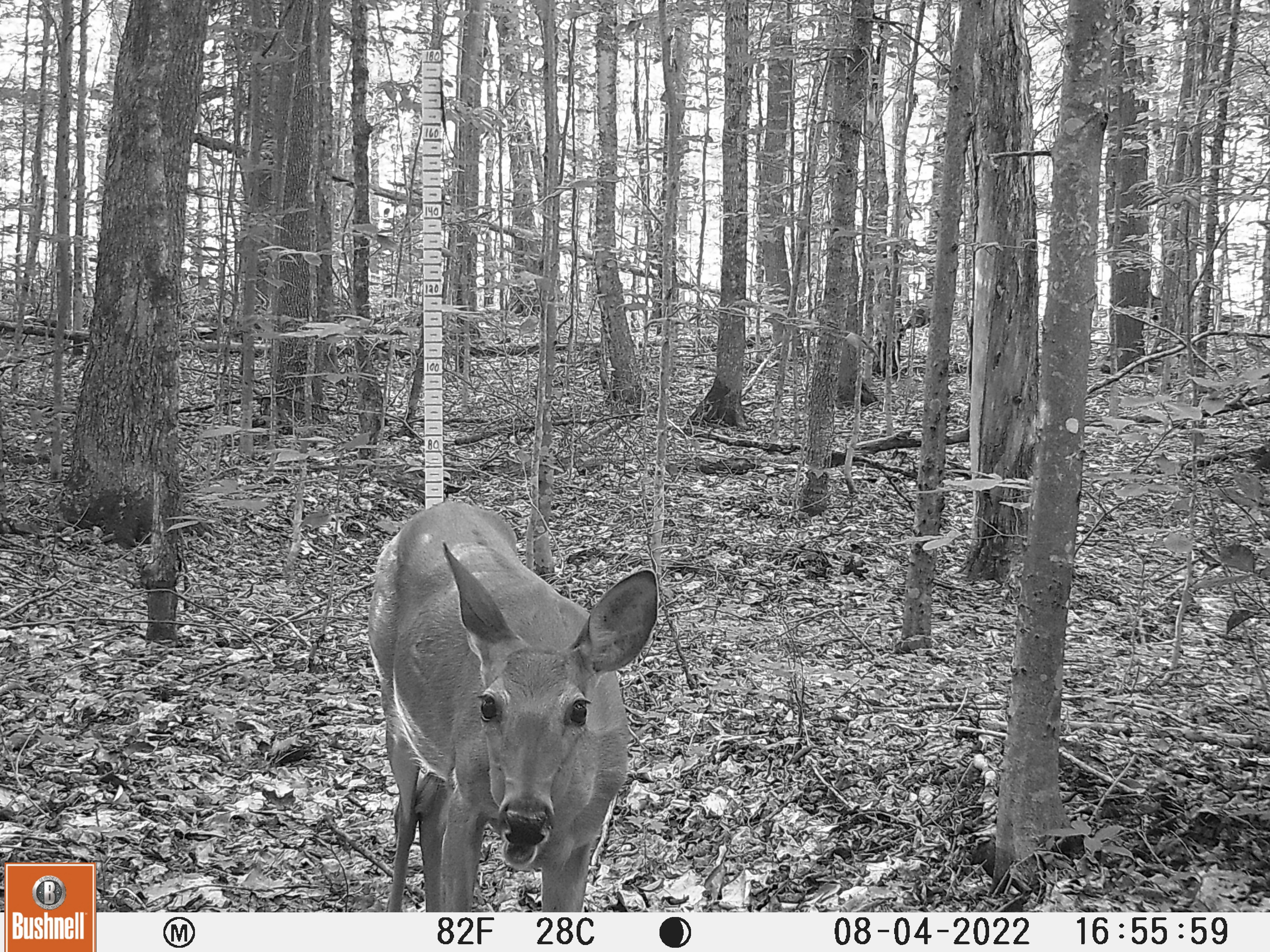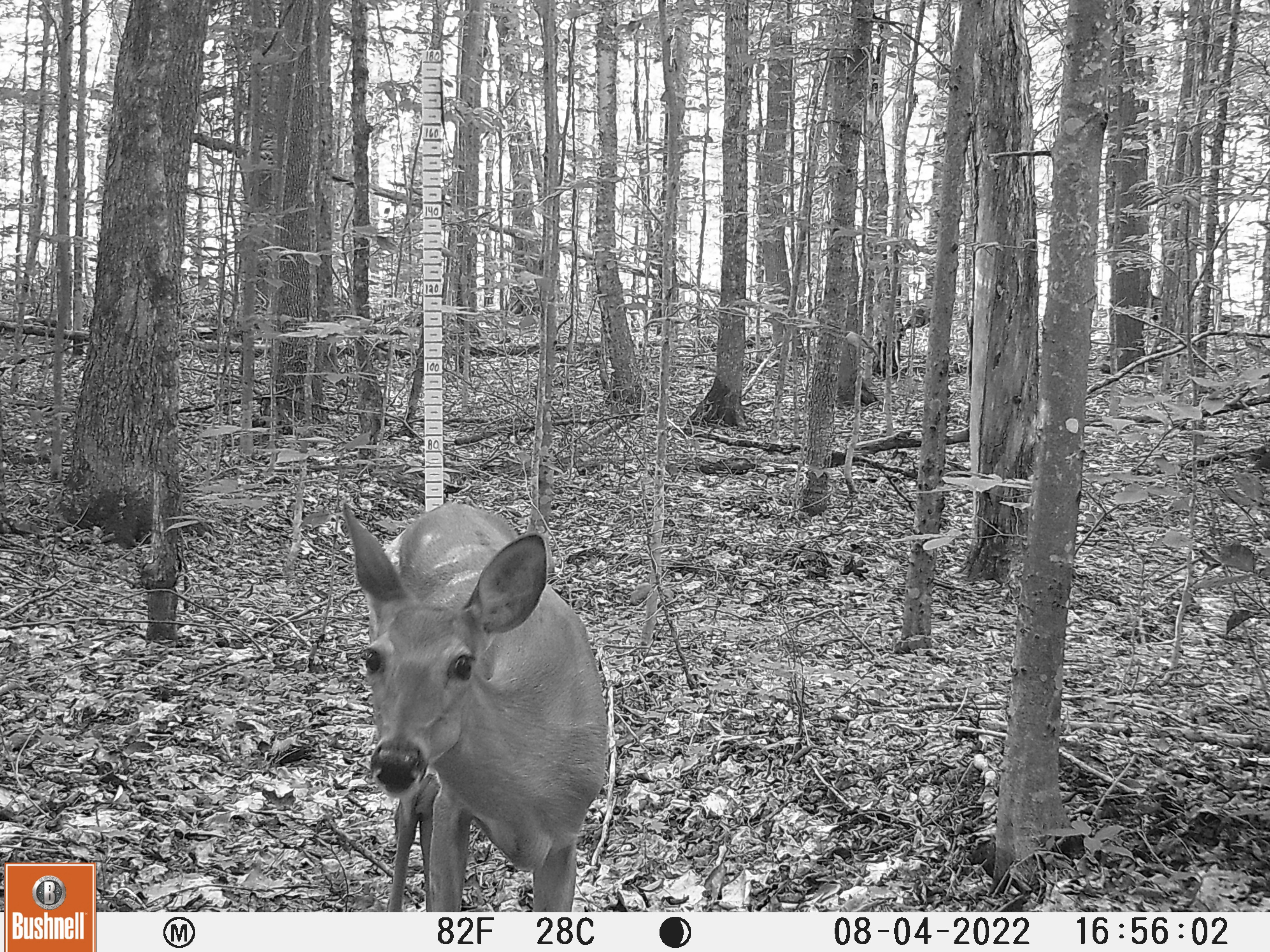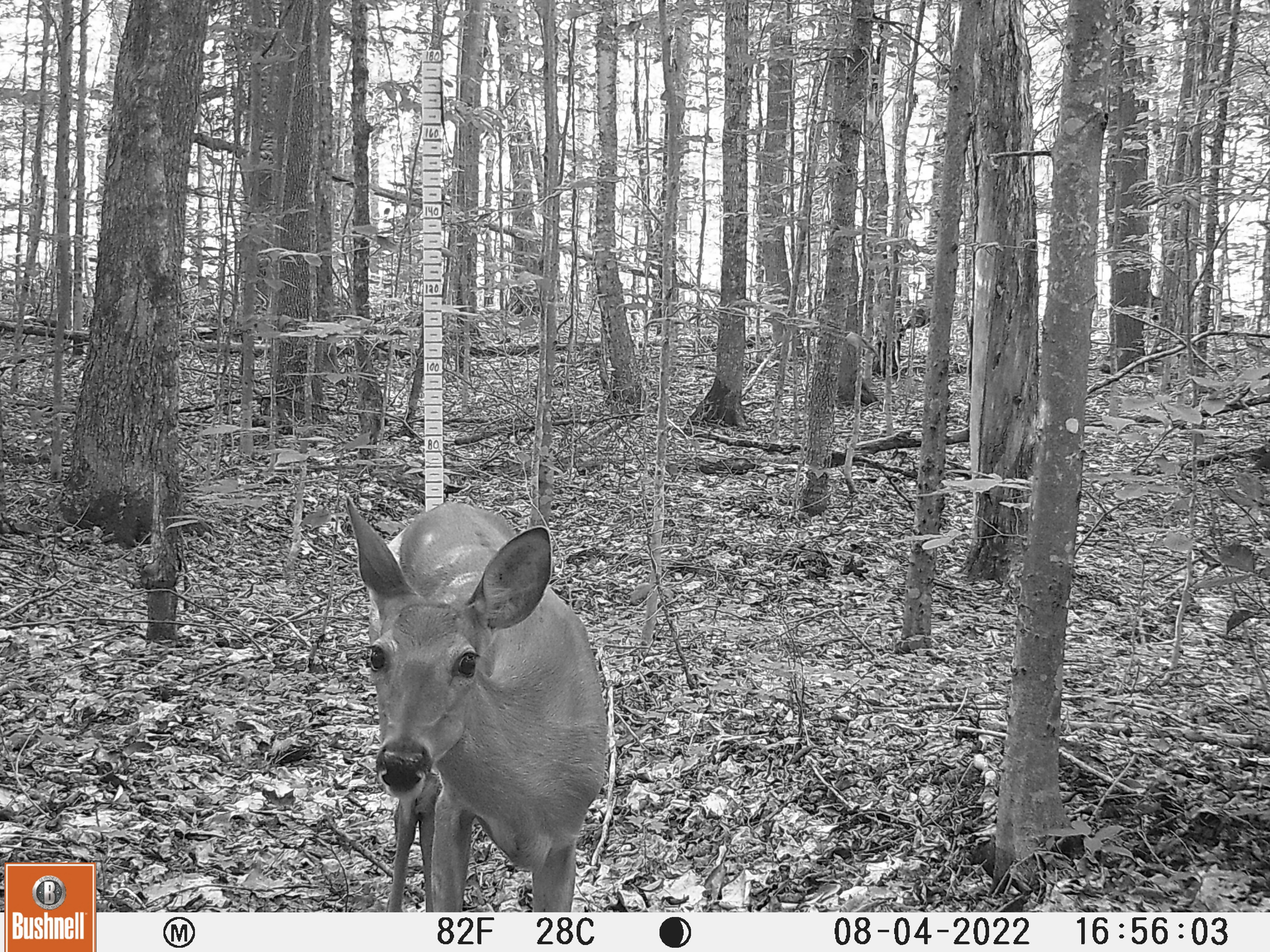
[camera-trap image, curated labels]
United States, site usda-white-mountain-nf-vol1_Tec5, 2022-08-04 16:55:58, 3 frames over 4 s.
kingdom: Animalia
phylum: Chordata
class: Mammalia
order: Artiodactyla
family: Cervidae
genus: Odocoileus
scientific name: Odocoileus virginianus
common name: white-tailed deer